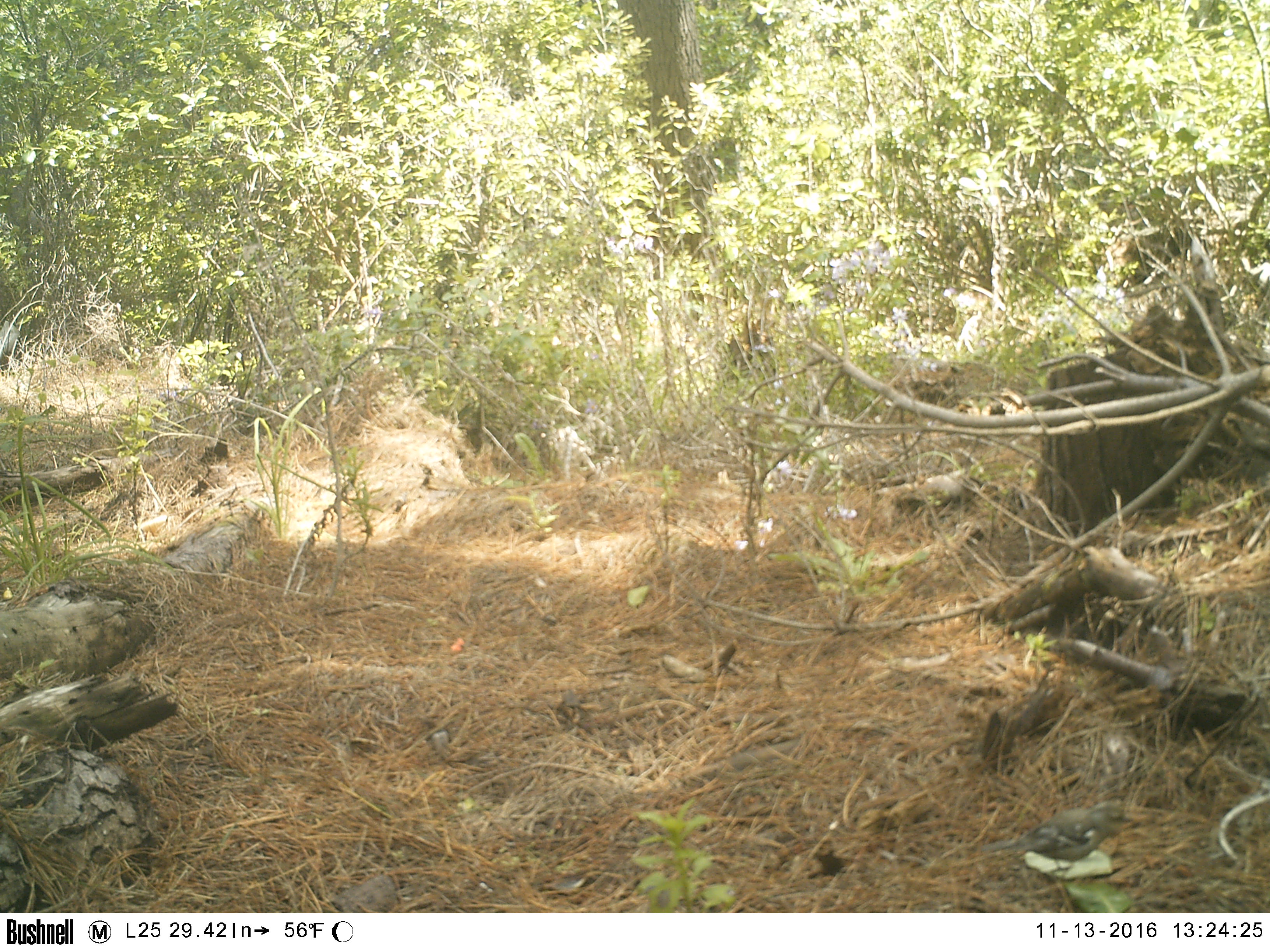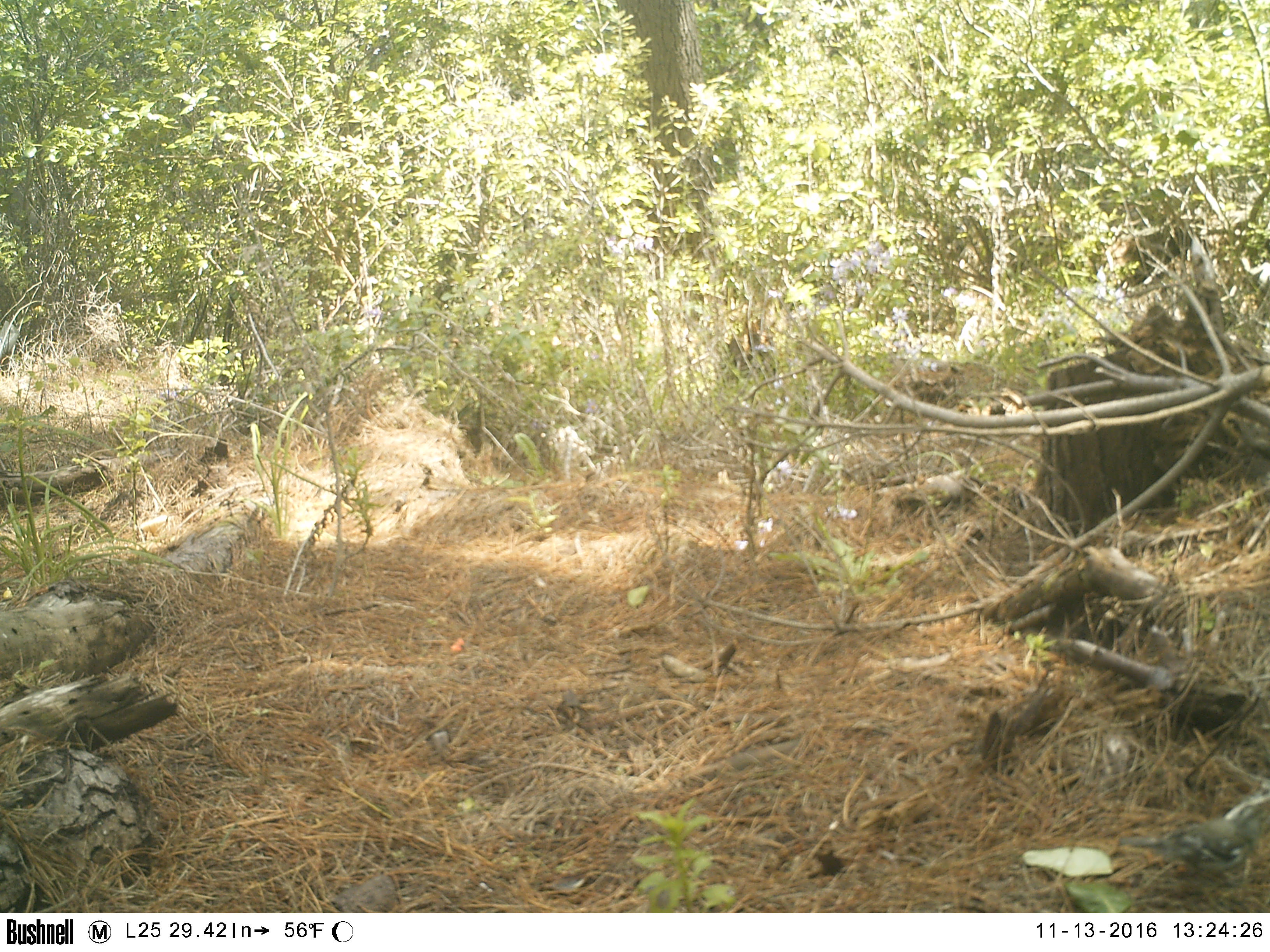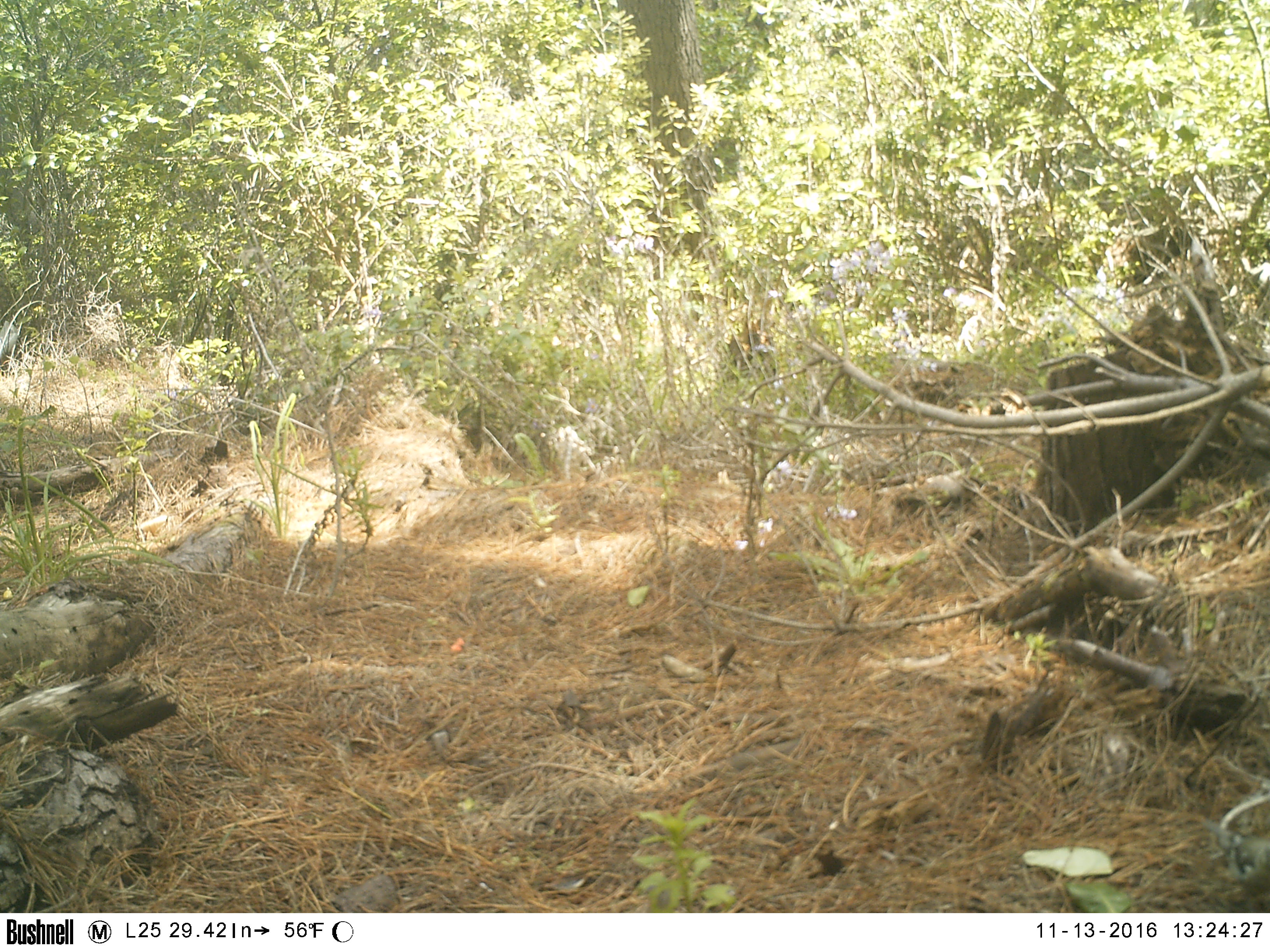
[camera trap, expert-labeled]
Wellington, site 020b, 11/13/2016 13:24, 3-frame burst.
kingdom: Animalia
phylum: Chordata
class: Aves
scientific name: Aves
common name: bird